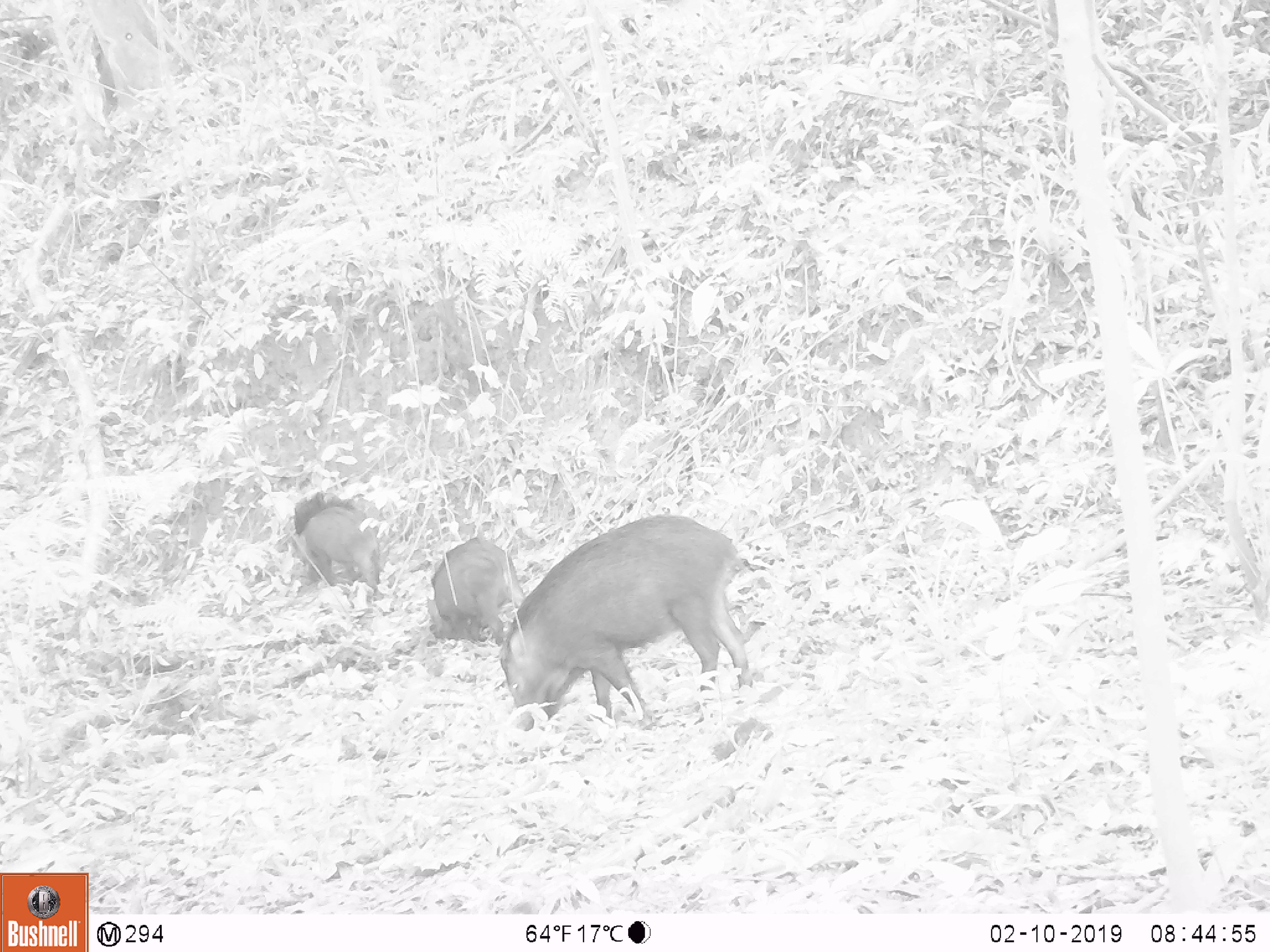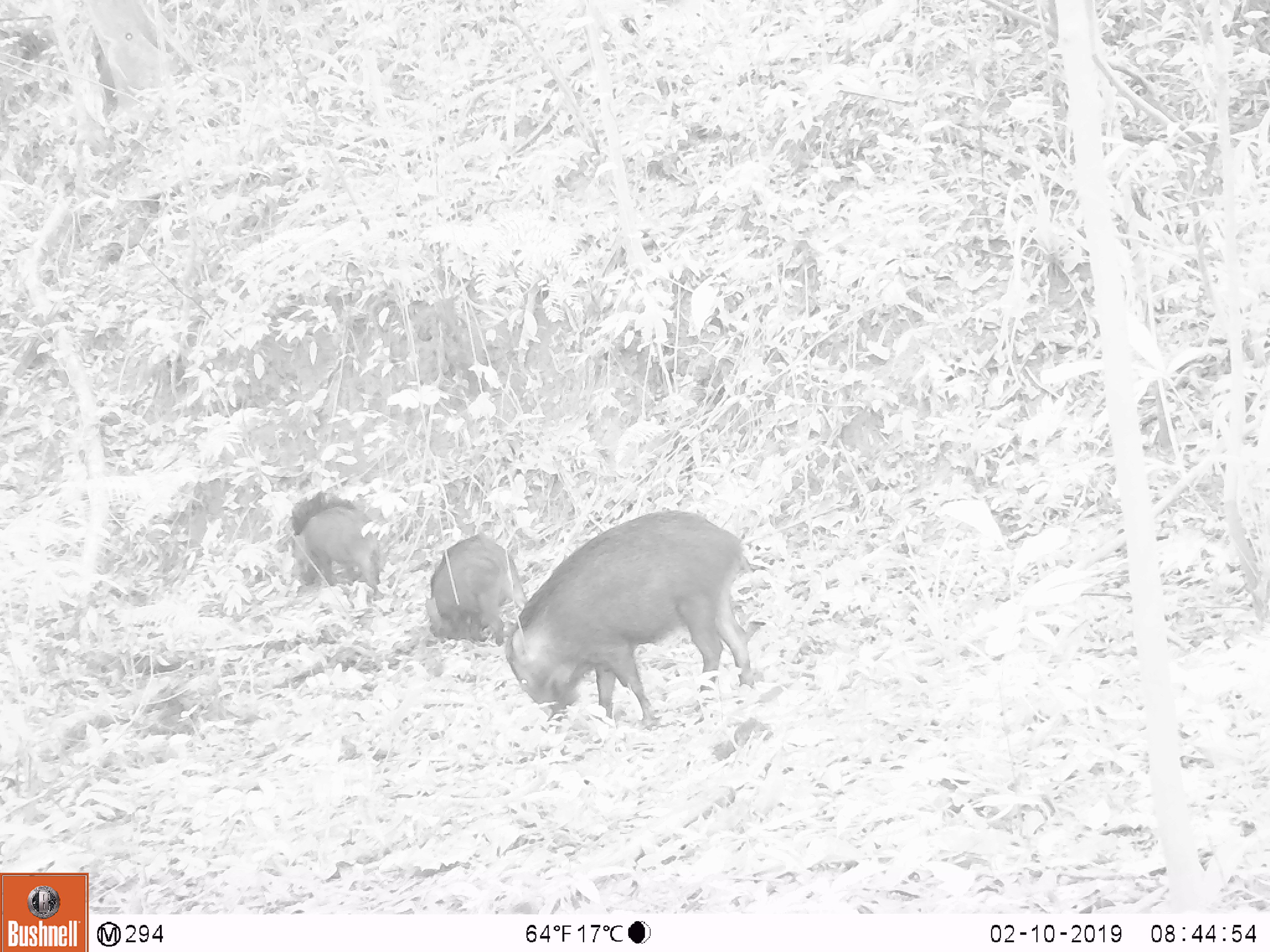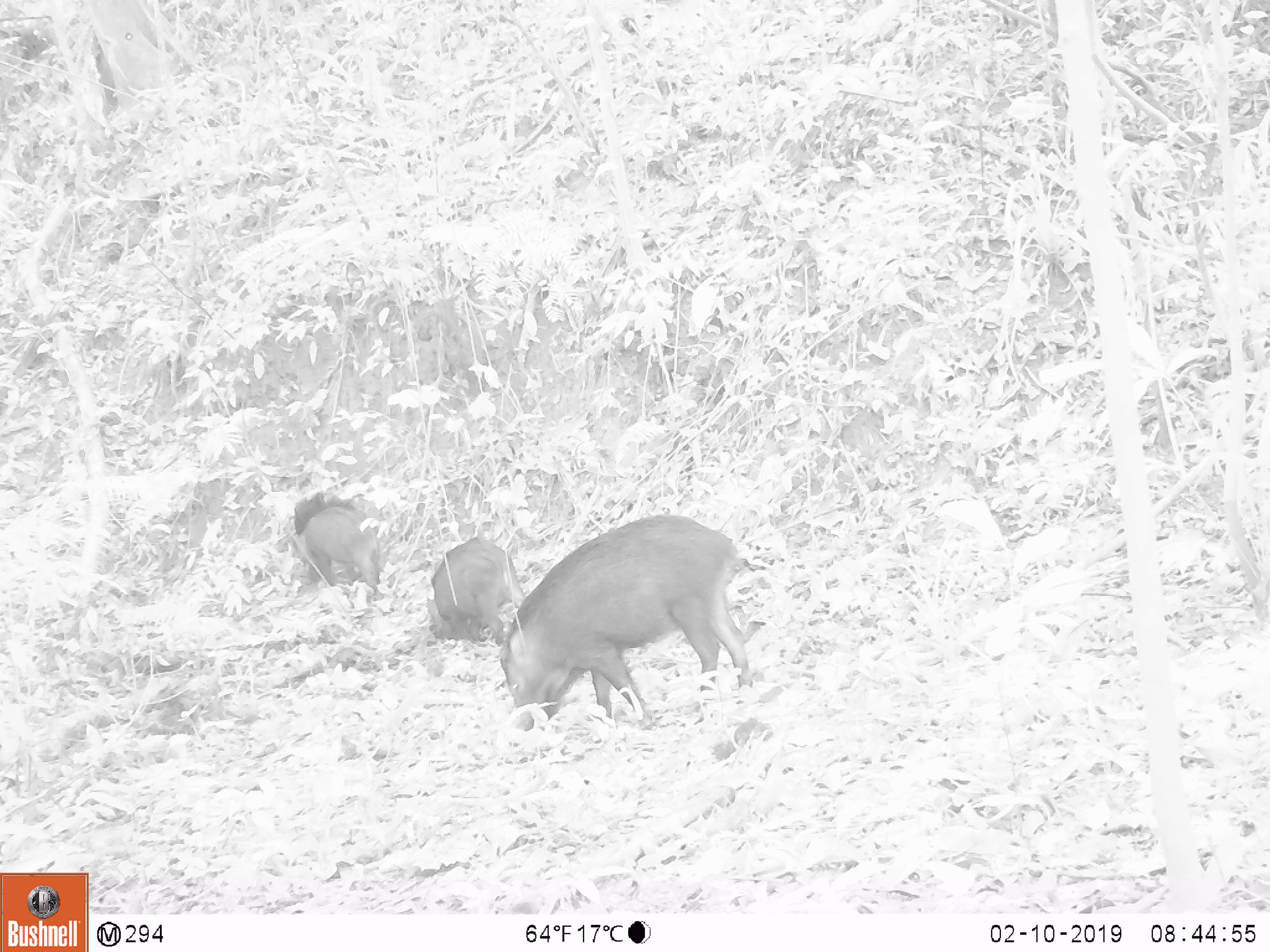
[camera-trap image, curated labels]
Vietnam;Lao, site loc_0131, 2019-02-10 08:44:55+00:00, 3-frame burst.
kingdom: Animalia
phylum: Chordata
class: Aves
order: Galliformes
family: Phasianidae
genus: Gallus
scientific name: Gallus gallus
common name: red junglefowl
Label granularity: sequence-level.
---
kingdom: Animalia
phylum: Chordata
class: Mammalia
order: Artiodactyla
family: Suidae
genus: Sus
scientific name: Sus scrofa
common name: eurasian wild pig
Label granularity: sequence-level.